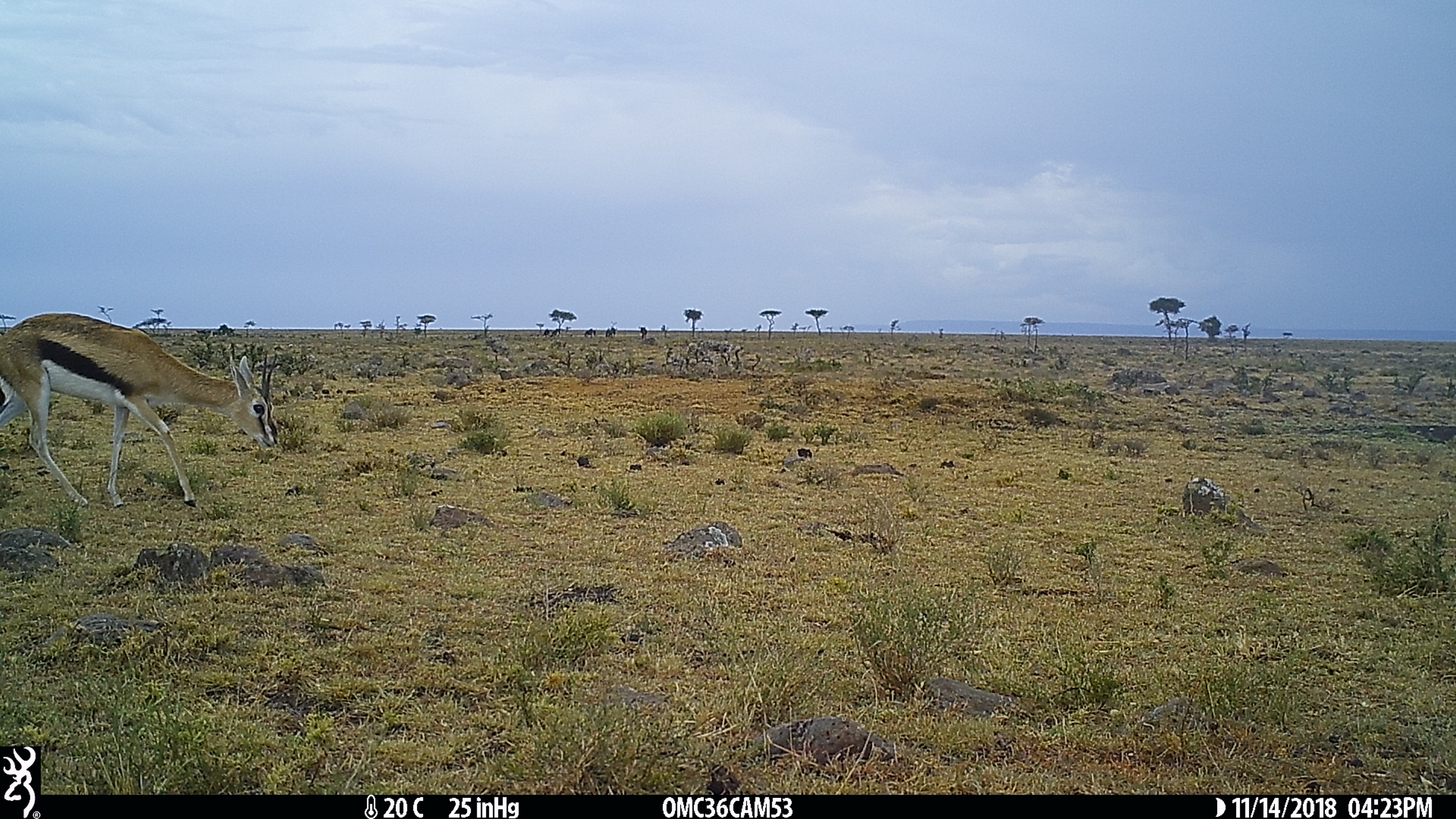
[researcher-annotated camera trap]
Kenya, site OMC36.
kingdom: Animalia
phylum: Chordata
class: Mammalia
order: Artiodactyla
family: Bovidae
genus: Eudorcas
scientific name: Eudorcas thomsonii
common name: thomon's gazelle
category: gazelle thomsons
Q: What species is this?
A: Gazelle thomsons (thomon's gazelle) (Eudorcas thomsonii).